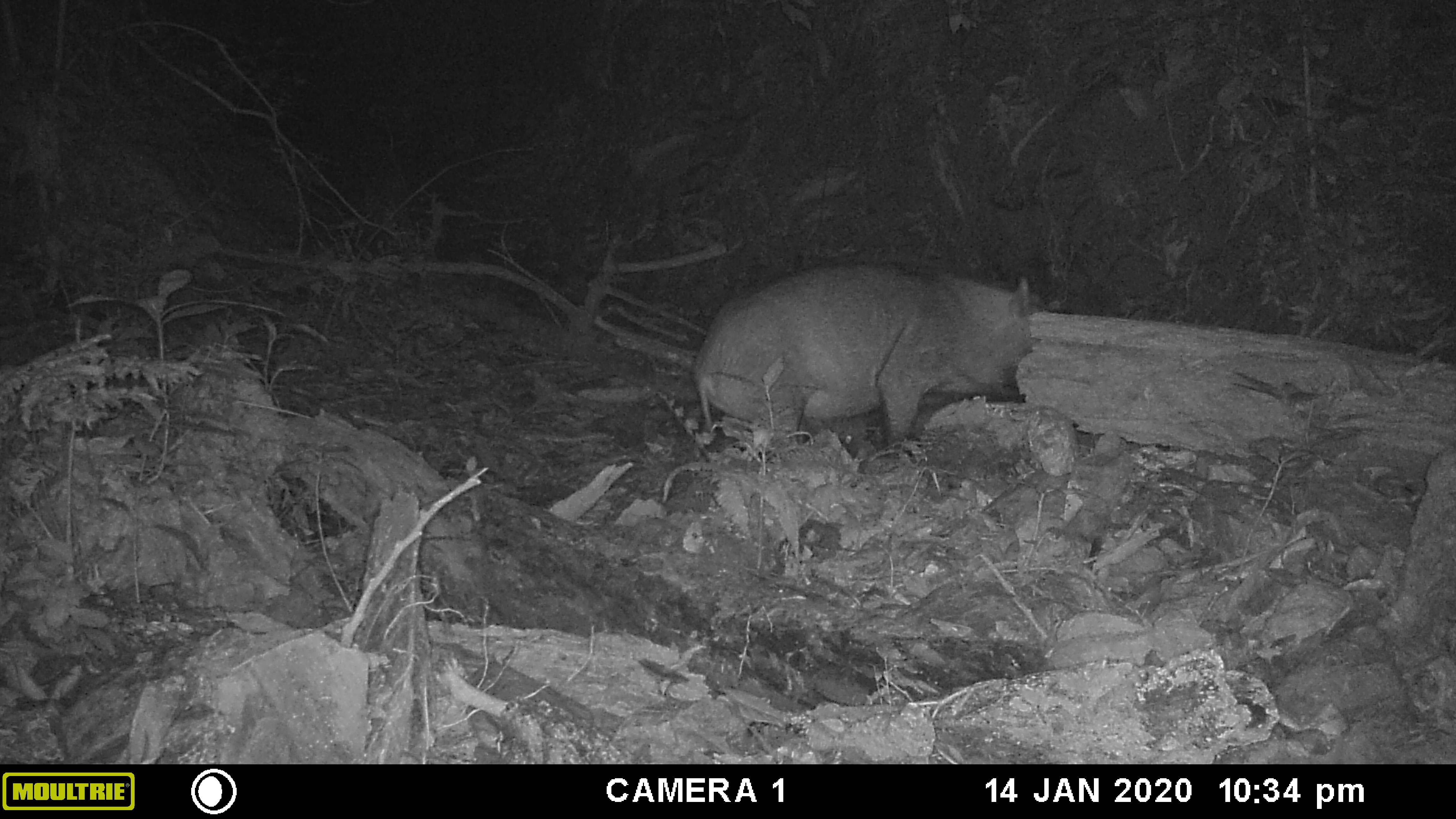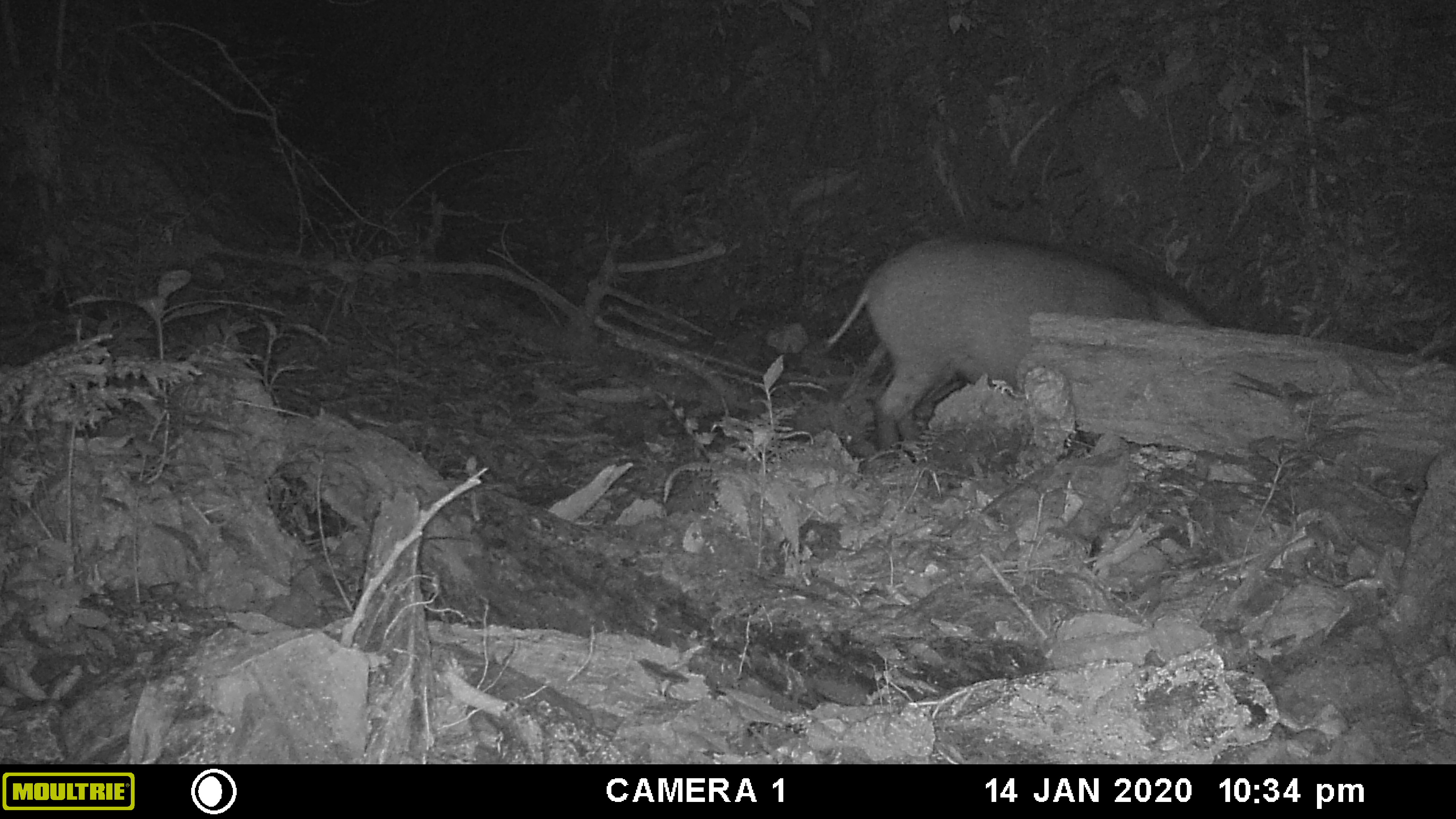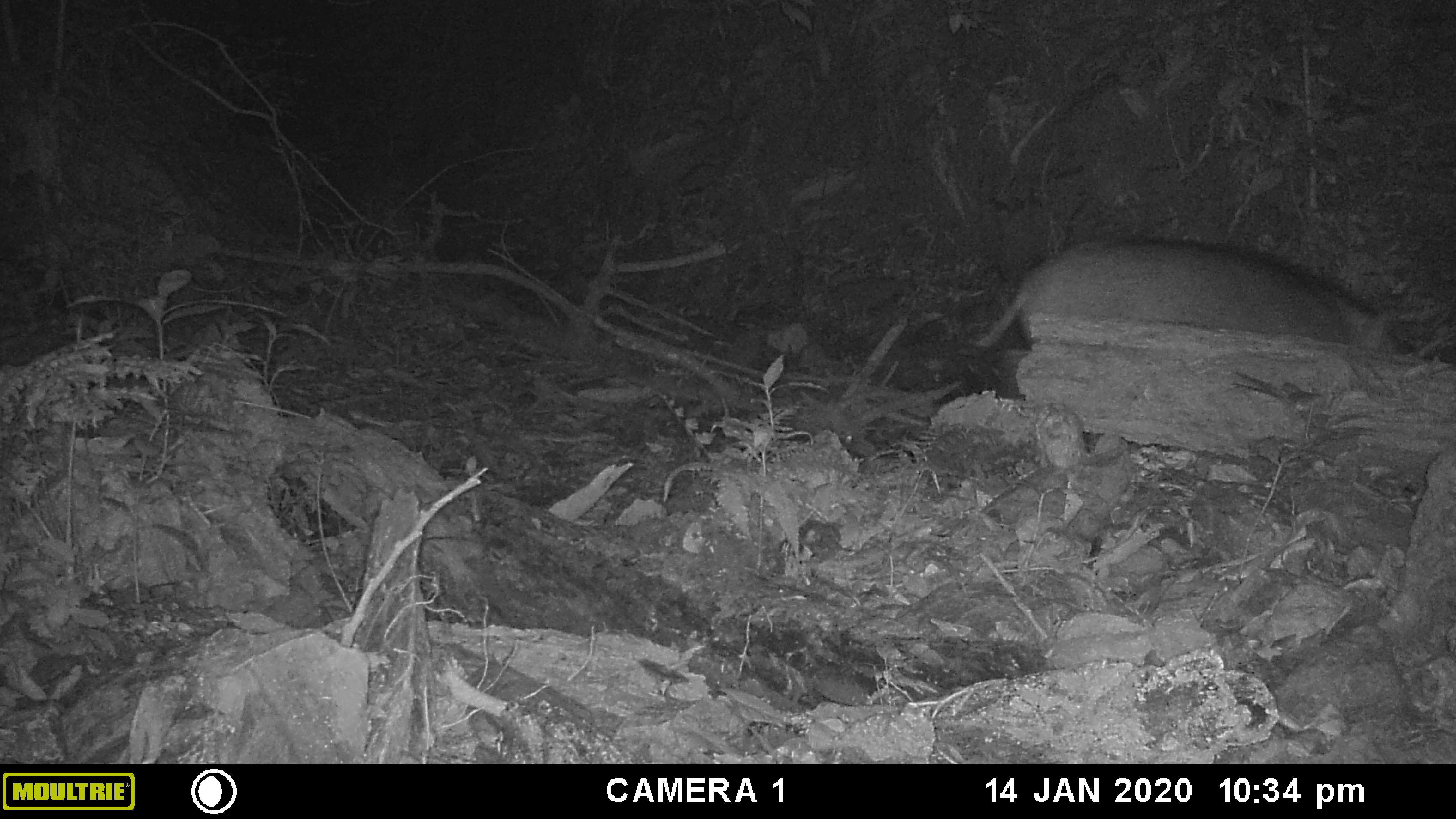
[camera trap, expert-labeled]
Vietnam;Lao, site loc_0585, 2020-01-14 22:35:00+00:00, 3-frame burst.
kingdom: Animalia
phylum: Chordata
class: Mammalia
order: Artiodactyla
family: Suidae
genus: Sus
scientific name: Sus scrofa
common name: eurasian wild pig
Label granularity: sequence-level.